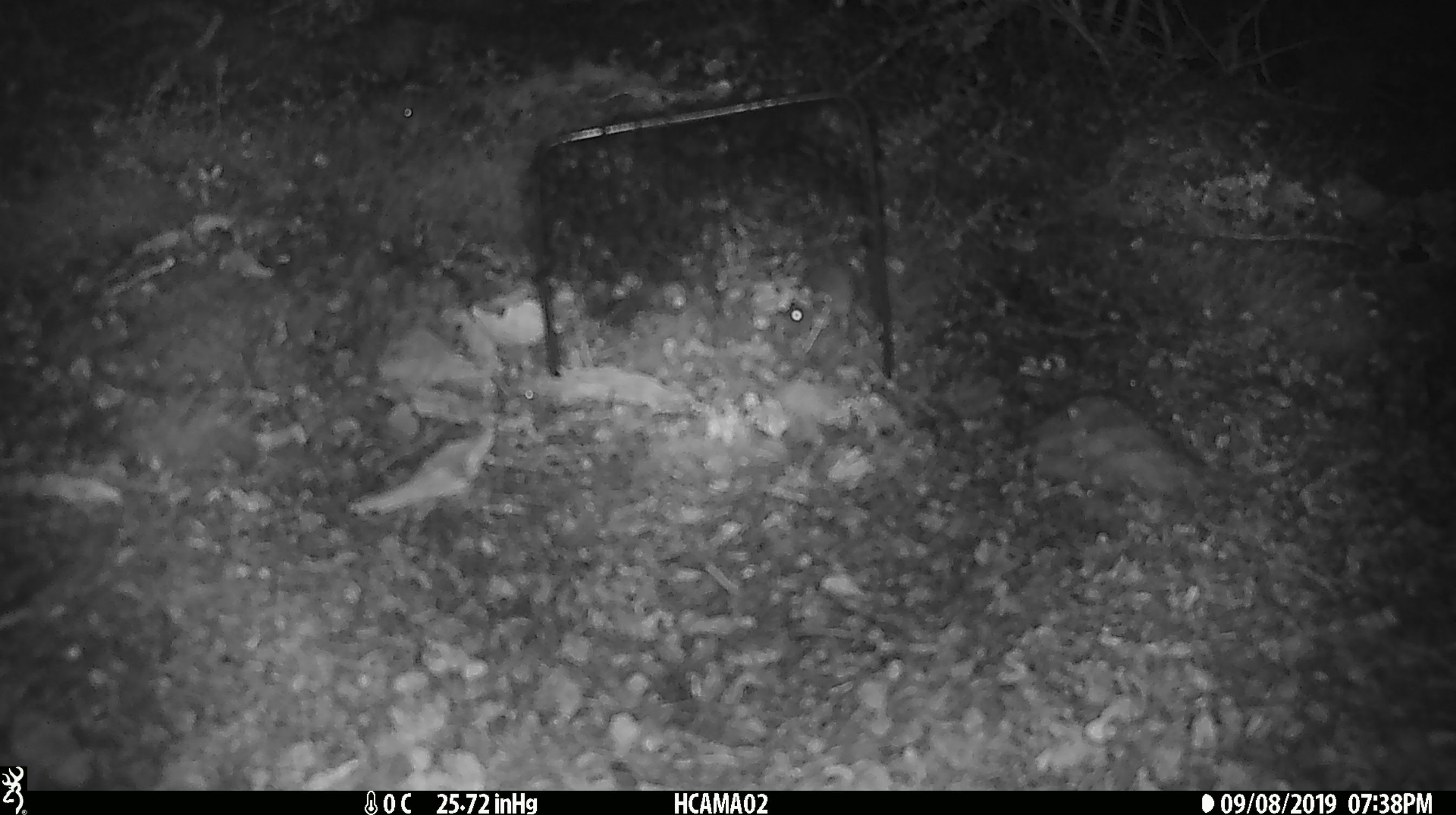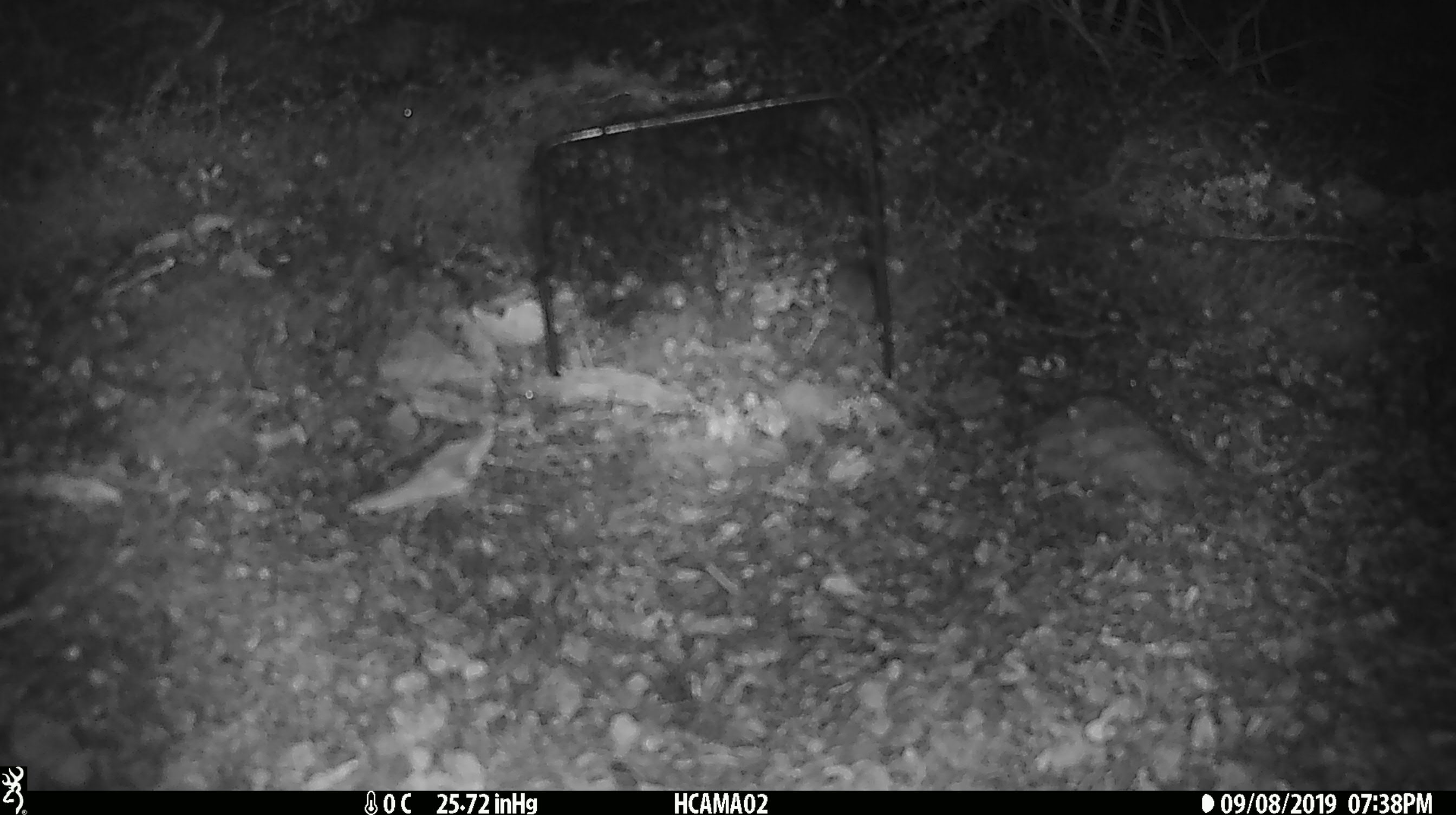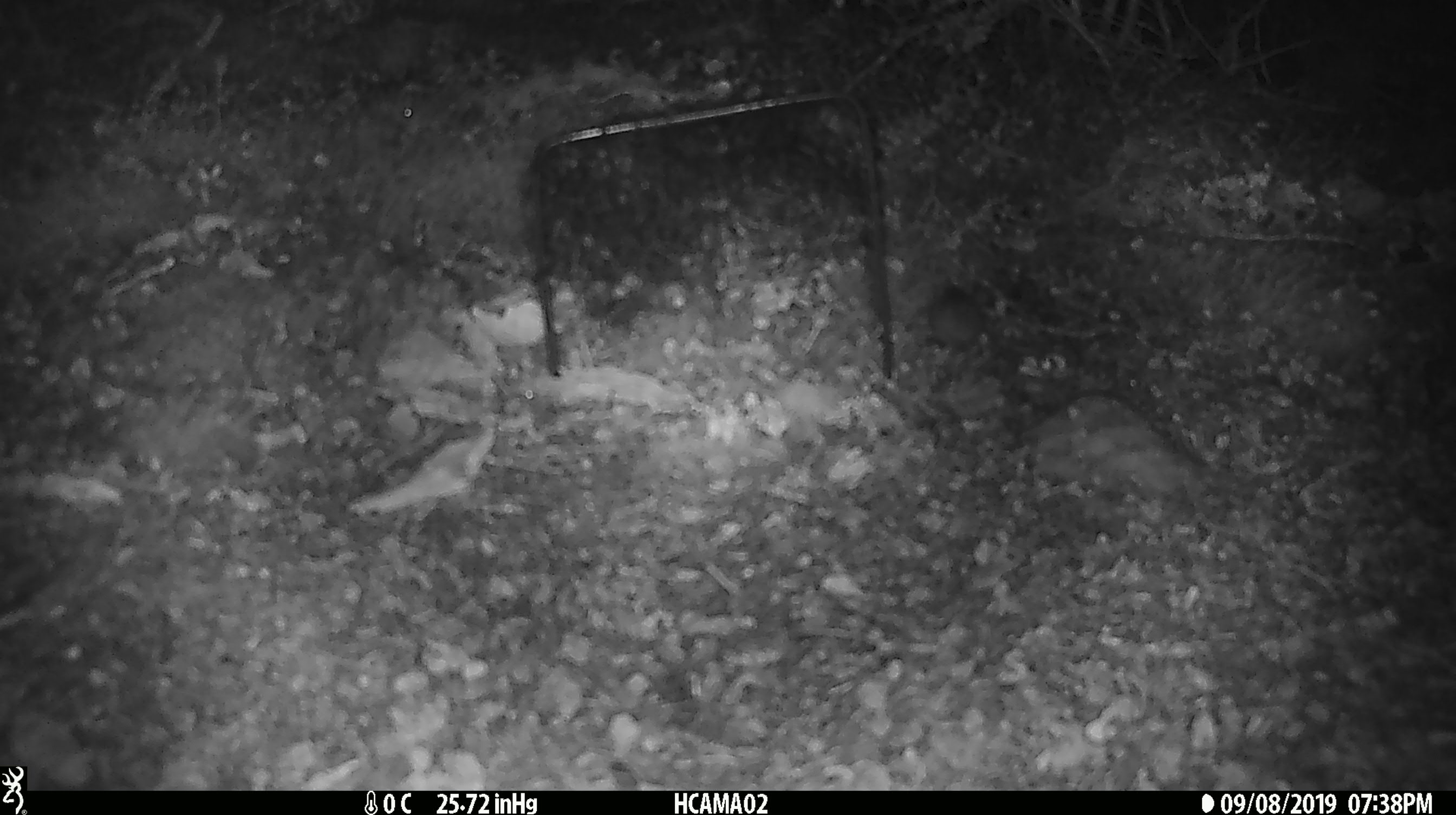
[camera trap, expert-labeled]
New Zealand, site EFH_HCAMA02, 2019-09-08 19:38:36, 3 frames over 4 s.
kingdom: Animalia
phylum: Chordata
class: Mammalia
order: Rodentia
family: Muridae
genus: Mus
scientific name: Mus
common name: mouse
Mouse (Mus).